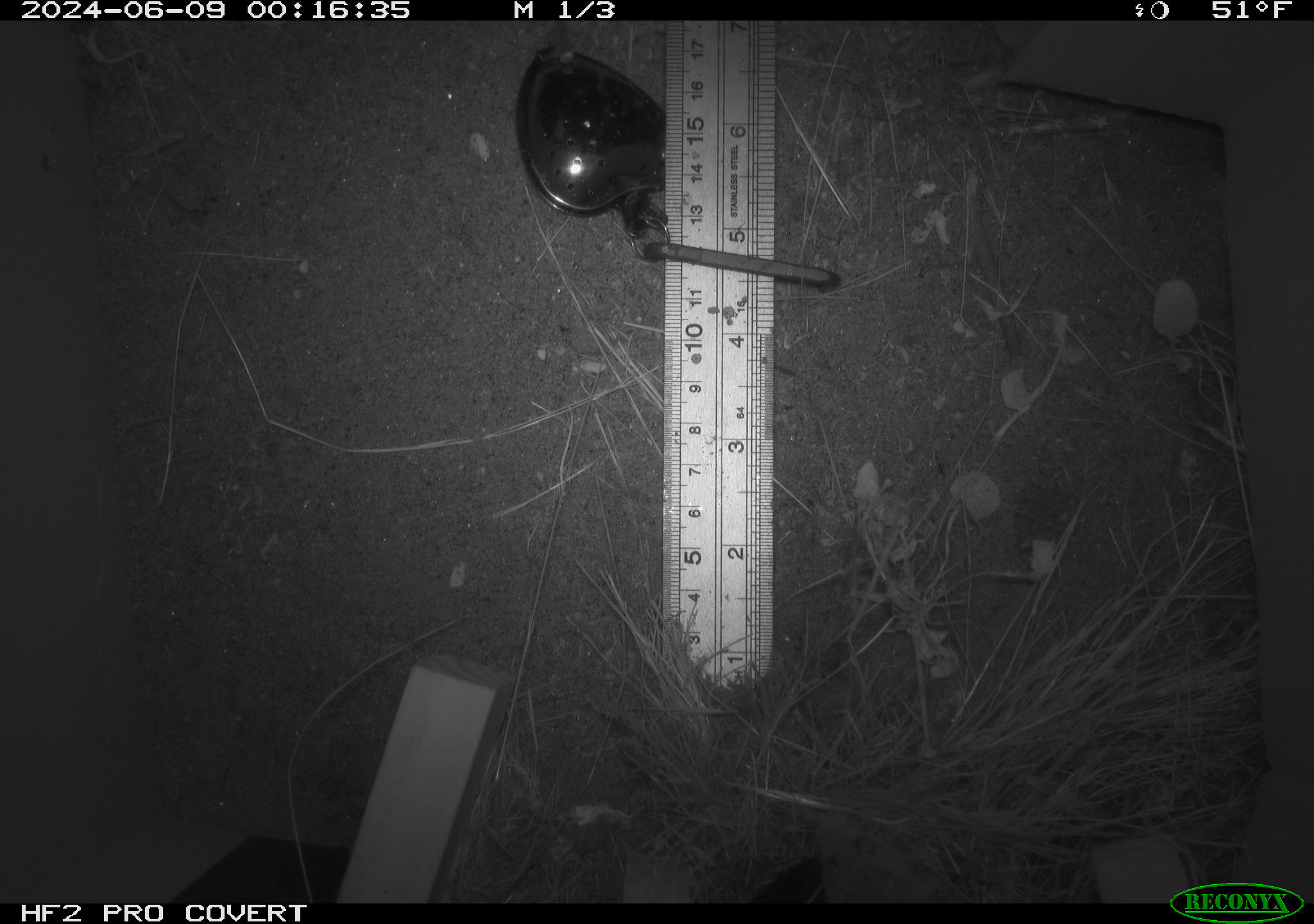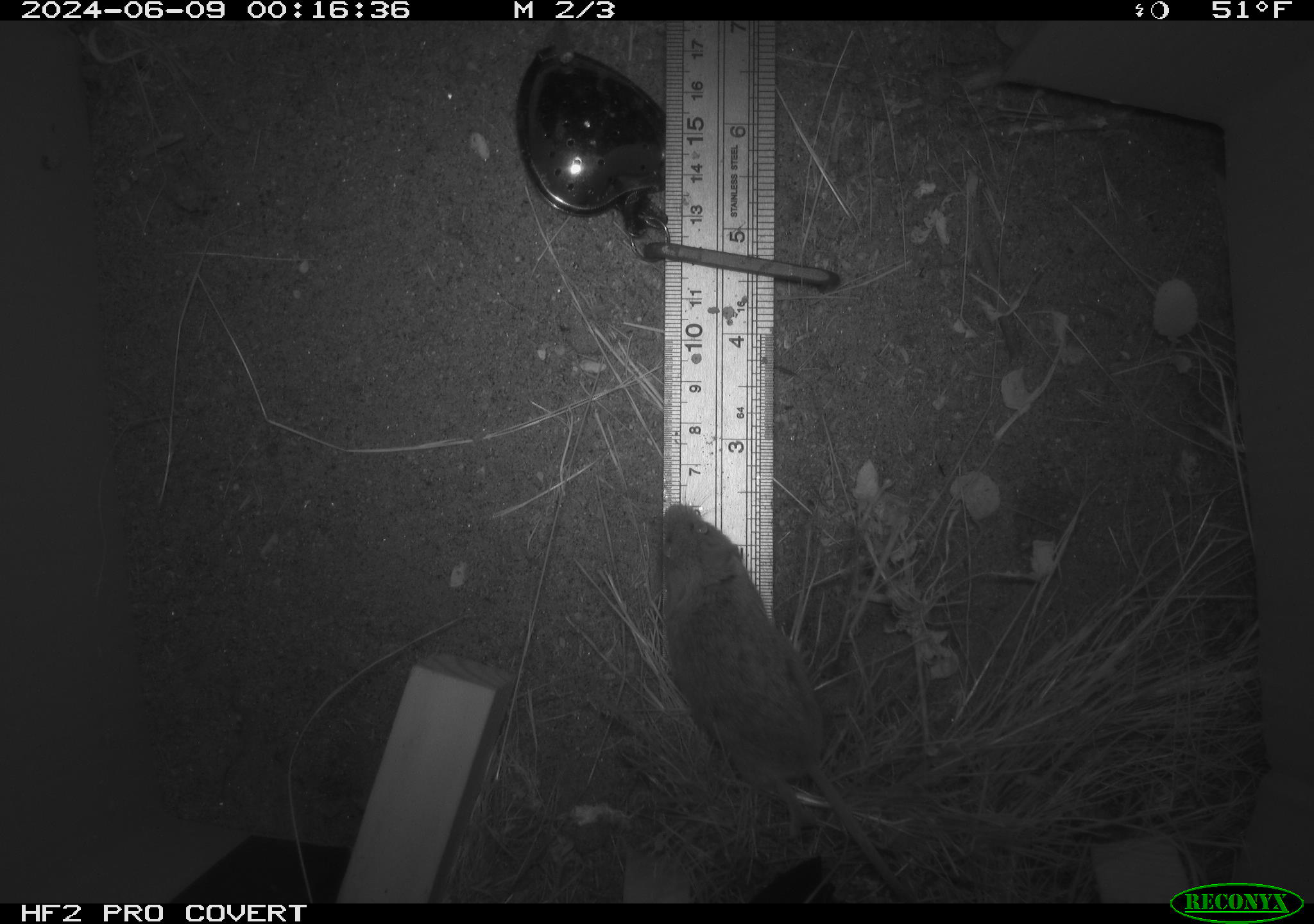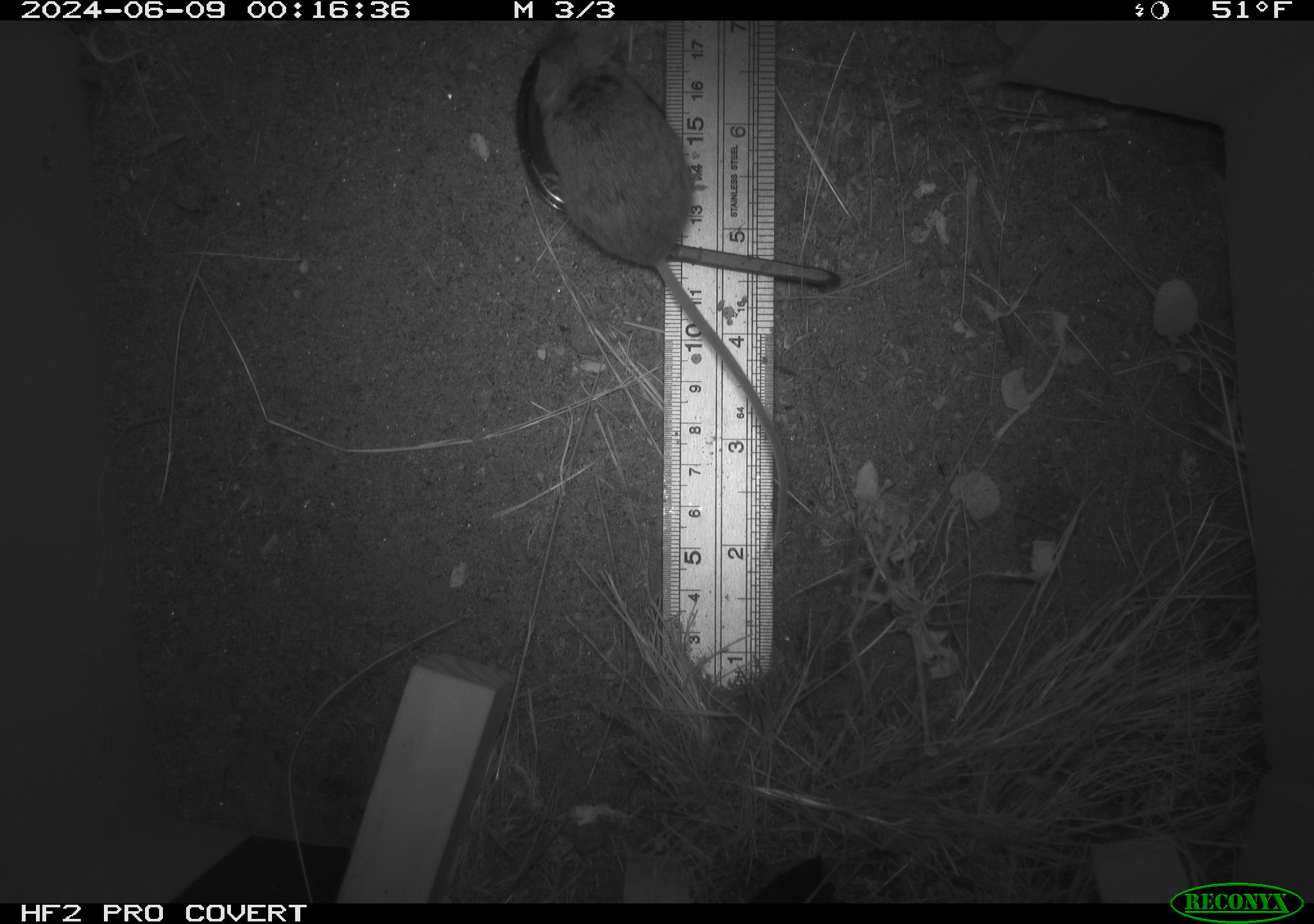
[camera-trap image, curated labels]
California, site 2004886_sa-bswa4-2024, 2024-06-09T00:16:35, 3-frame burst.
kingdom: Animalia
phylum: Chordata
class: Mammalia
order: Rodentia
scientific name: Rodentia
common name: rodent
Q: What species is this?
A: Rodent (Rodentia).